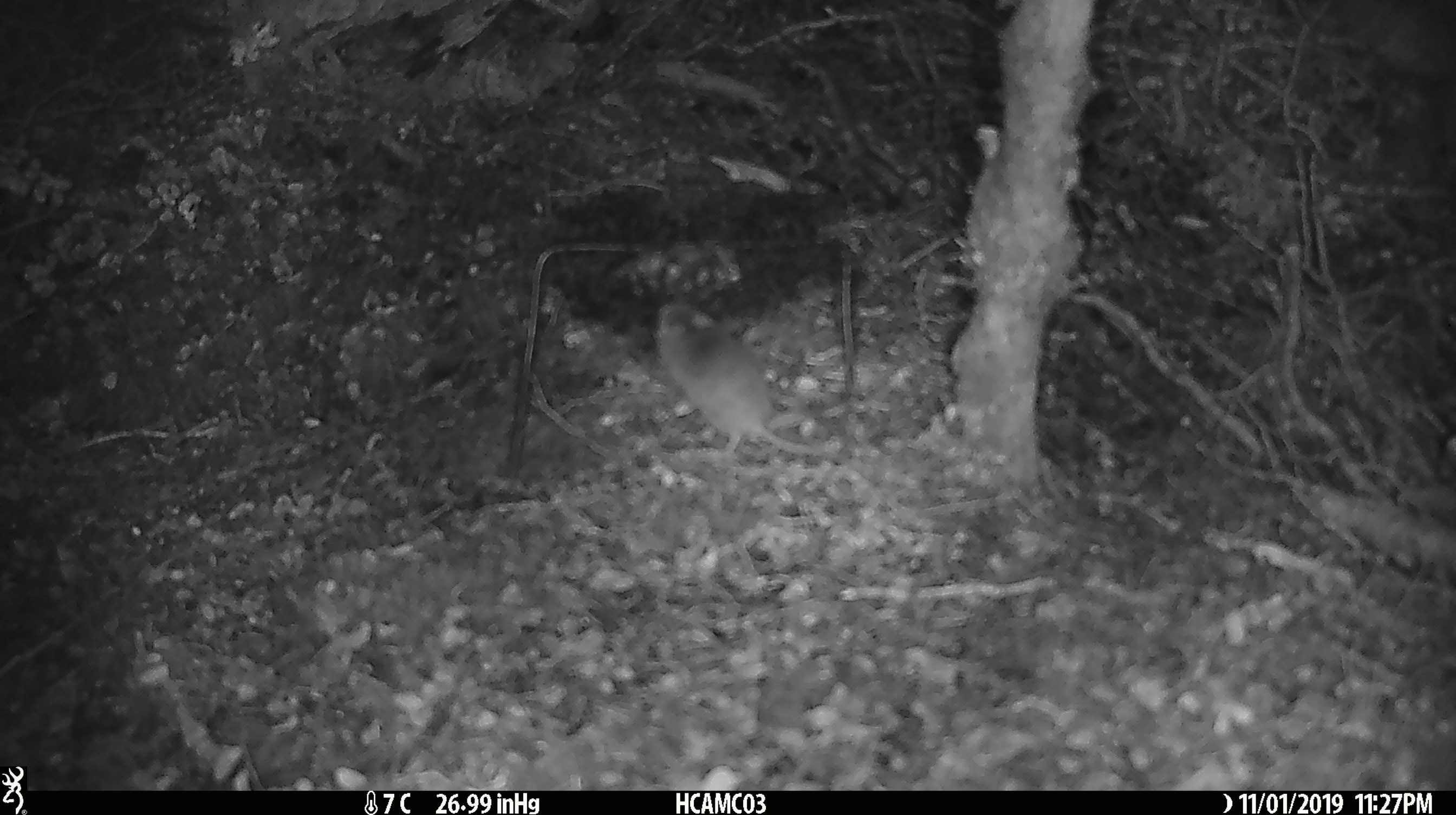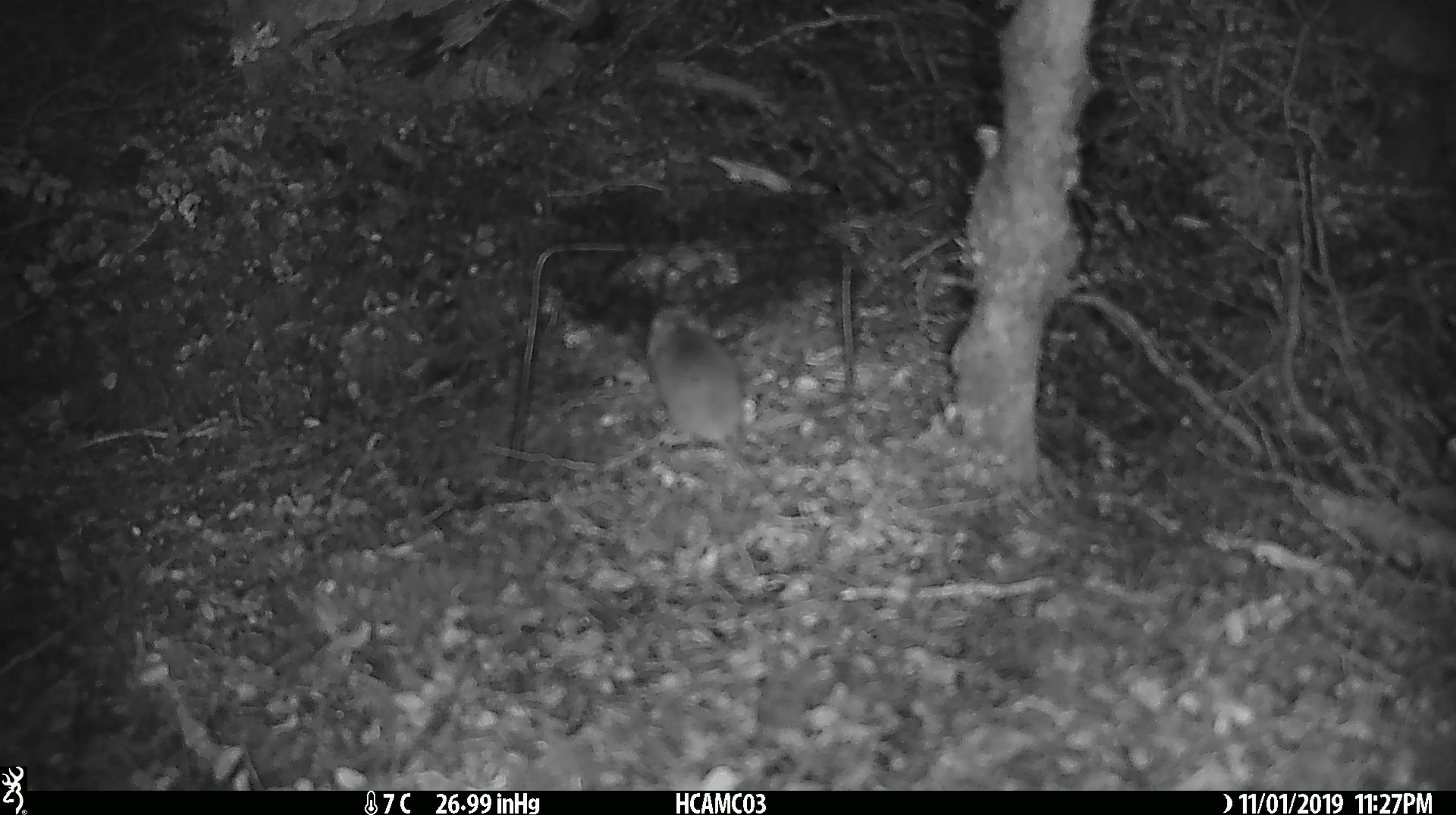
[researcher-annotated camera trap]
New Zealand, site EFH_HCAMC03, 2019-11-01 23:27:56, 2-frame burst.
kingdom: Animalia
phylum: Chordata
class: Mammalia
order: Rodentia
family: Muridae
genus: Mus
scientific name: Mus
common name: mouse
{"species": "mouse (Mus)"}